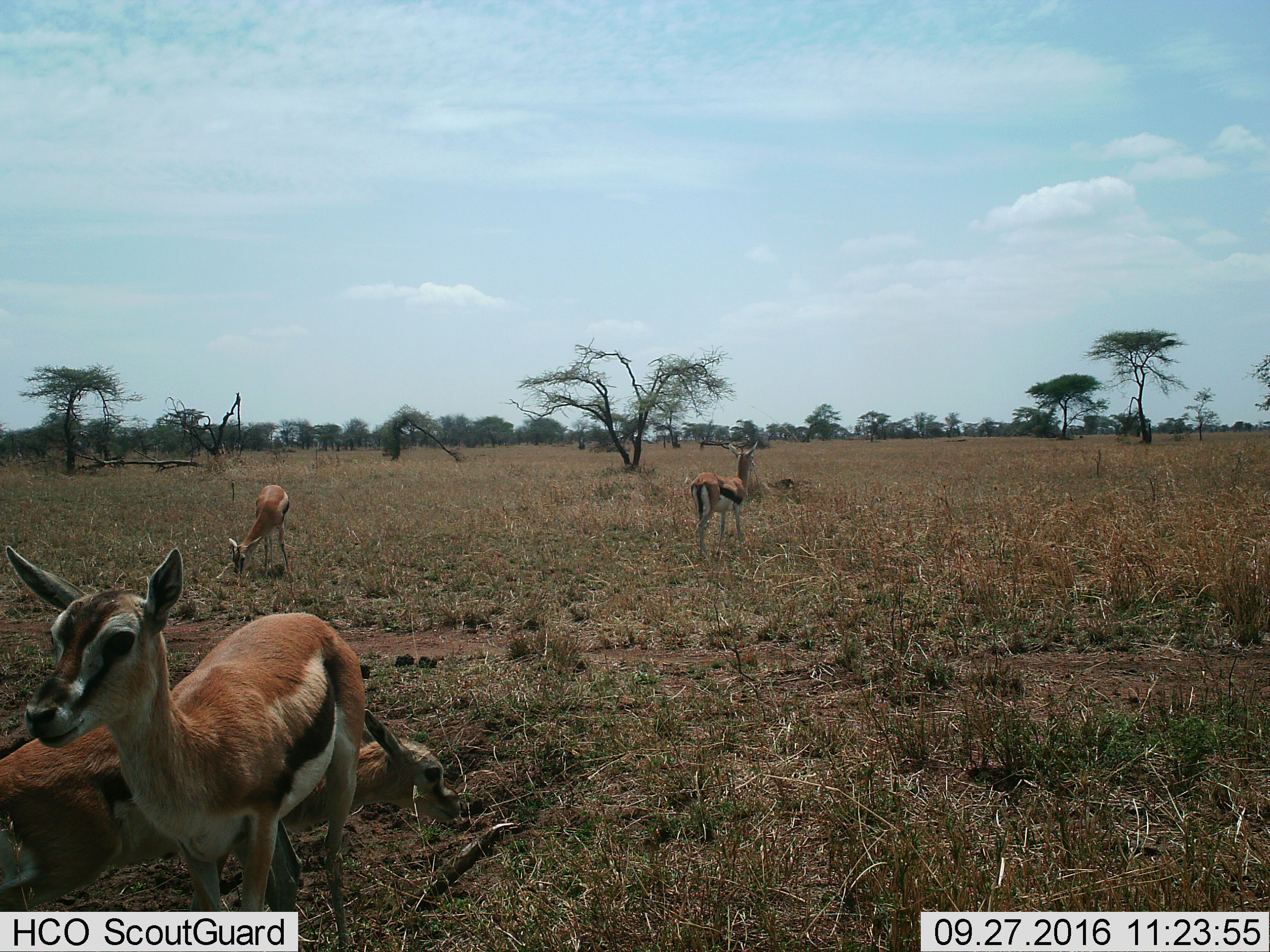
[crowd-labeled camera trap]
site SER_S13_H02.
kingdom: Animalia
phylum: Chordata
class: Mammalia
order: Artiodactyla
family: Bovidae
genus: Eudorcas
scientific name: Eudorcas thomsonii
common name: thomson's gazelle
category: gazellethomsons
Gazellethomsons (thomson's gazelle) (Eudorcas thomsonii), count 4. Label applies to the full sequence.